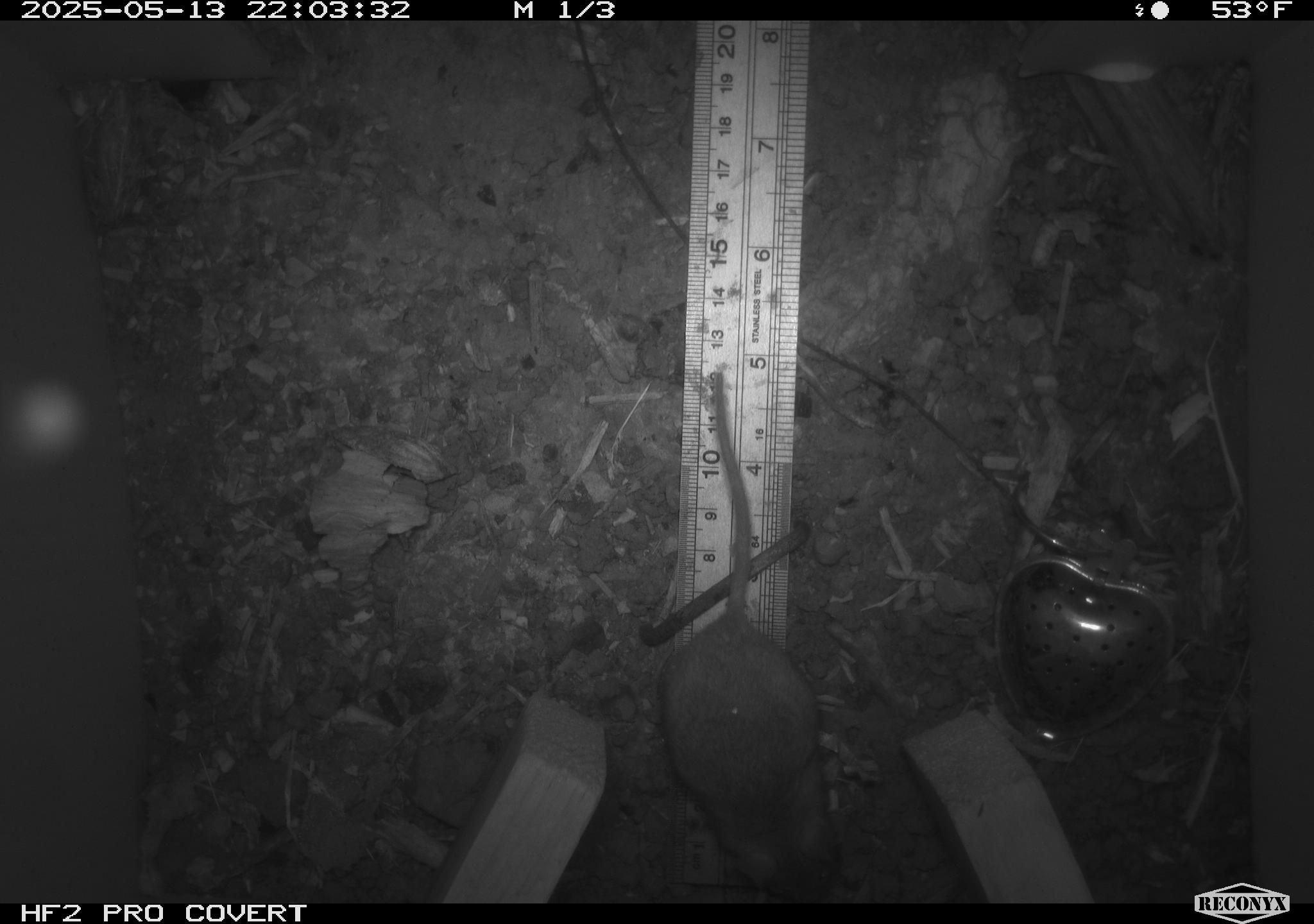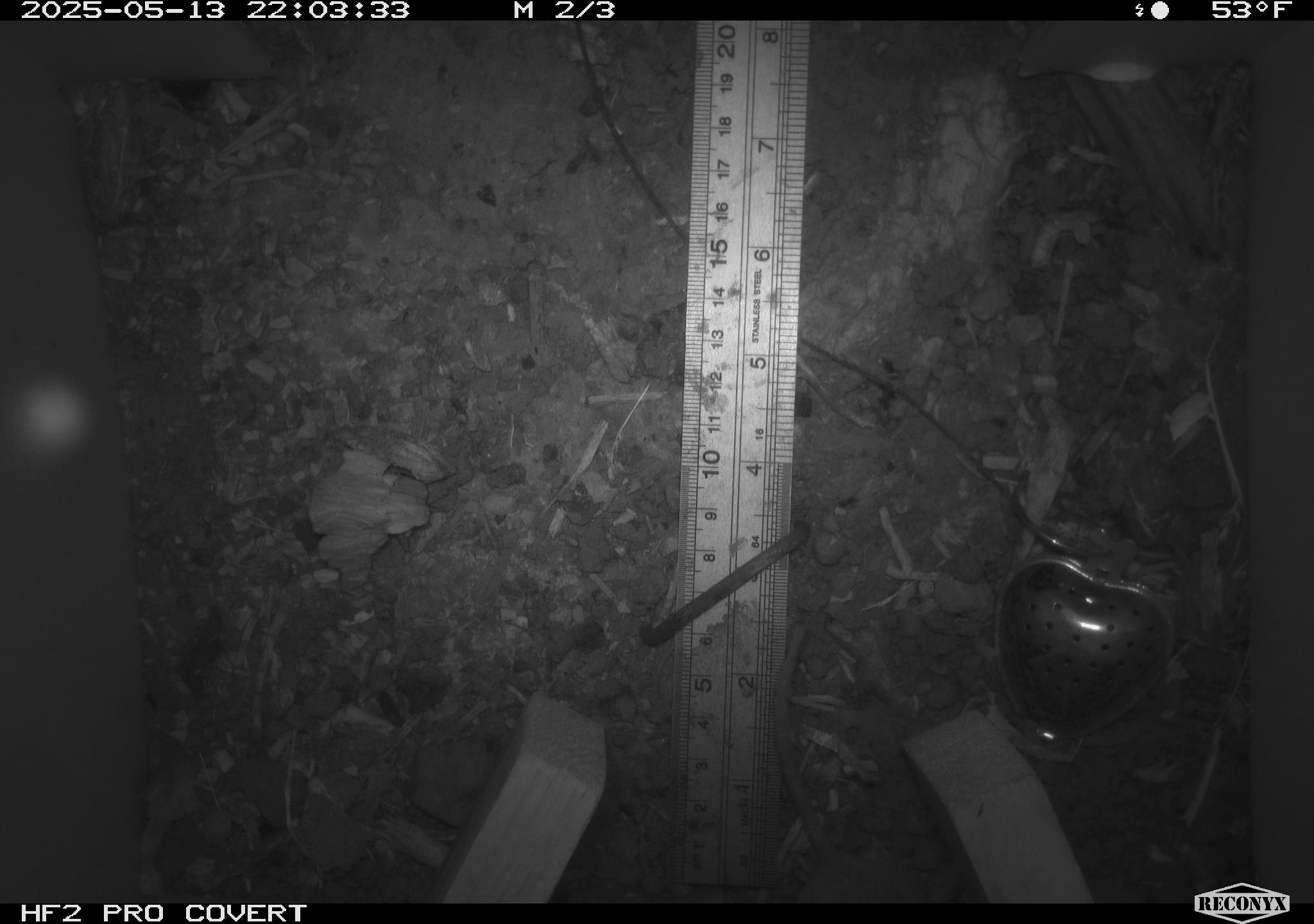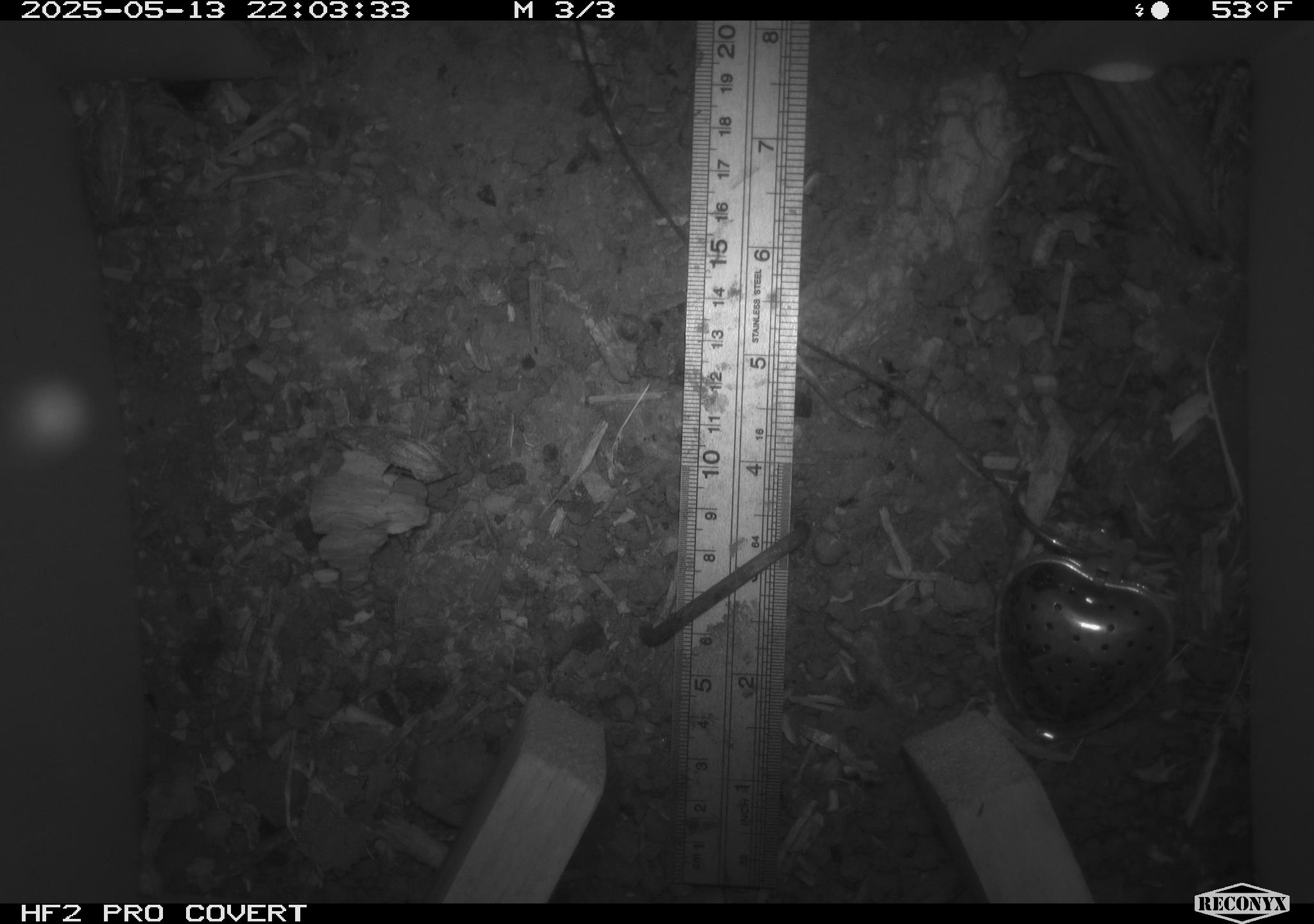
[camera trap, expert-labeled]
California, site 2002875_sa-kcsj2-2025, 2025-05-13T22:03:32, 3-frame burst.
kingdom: Animalia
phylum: Chordata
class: Mammalia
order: Rodentia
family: Muridae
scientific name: Muridae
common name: murids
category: muridae family